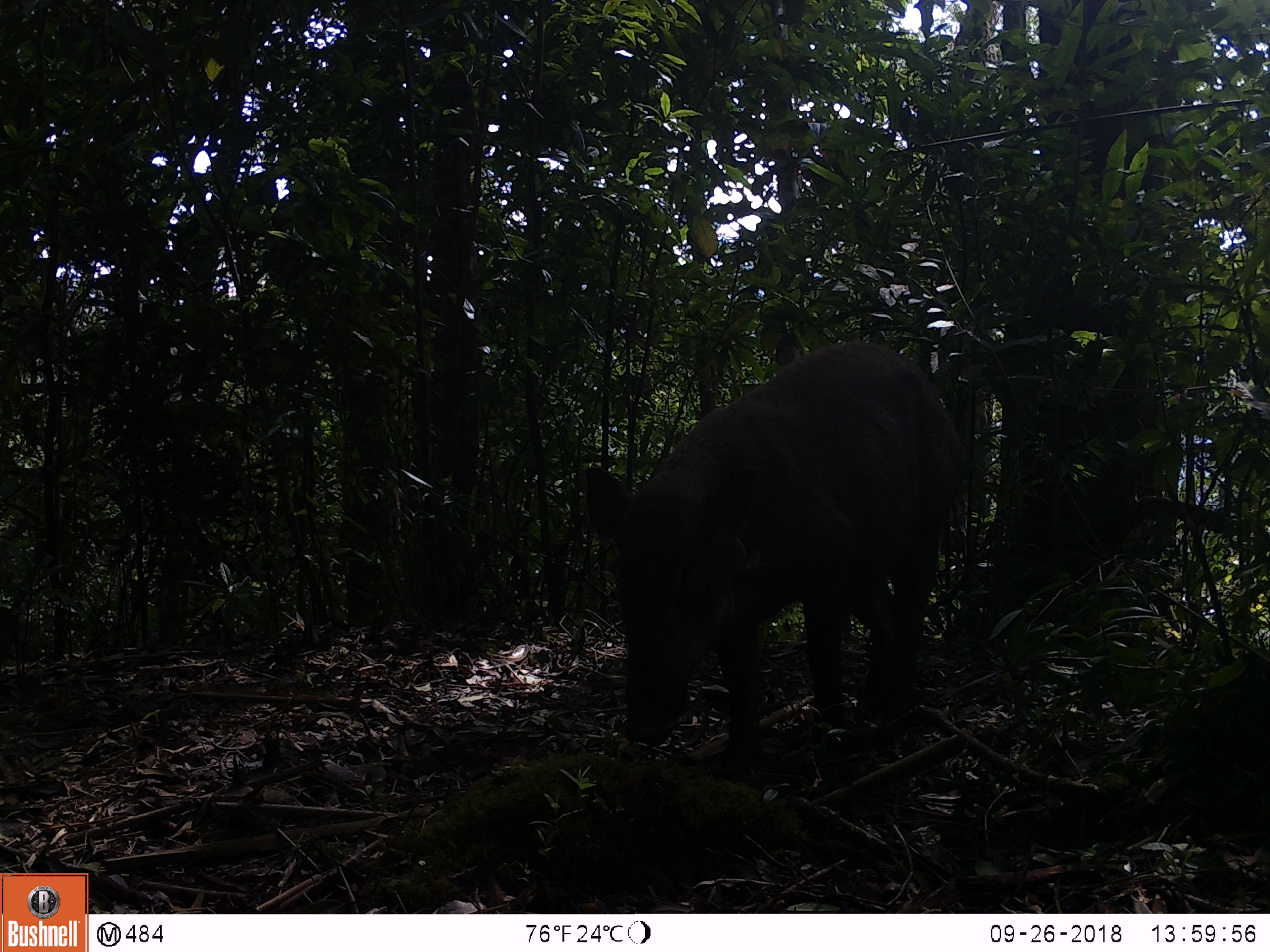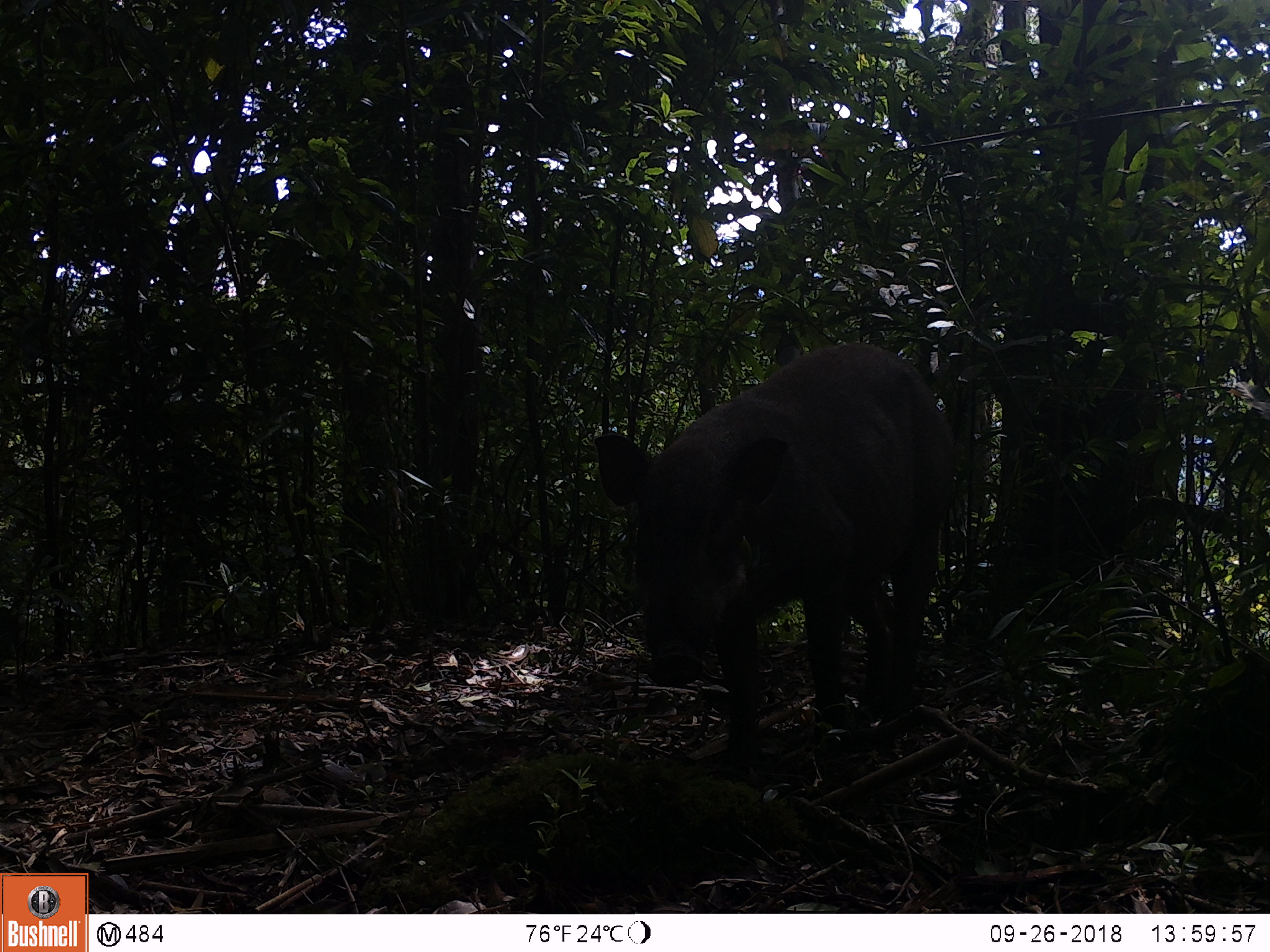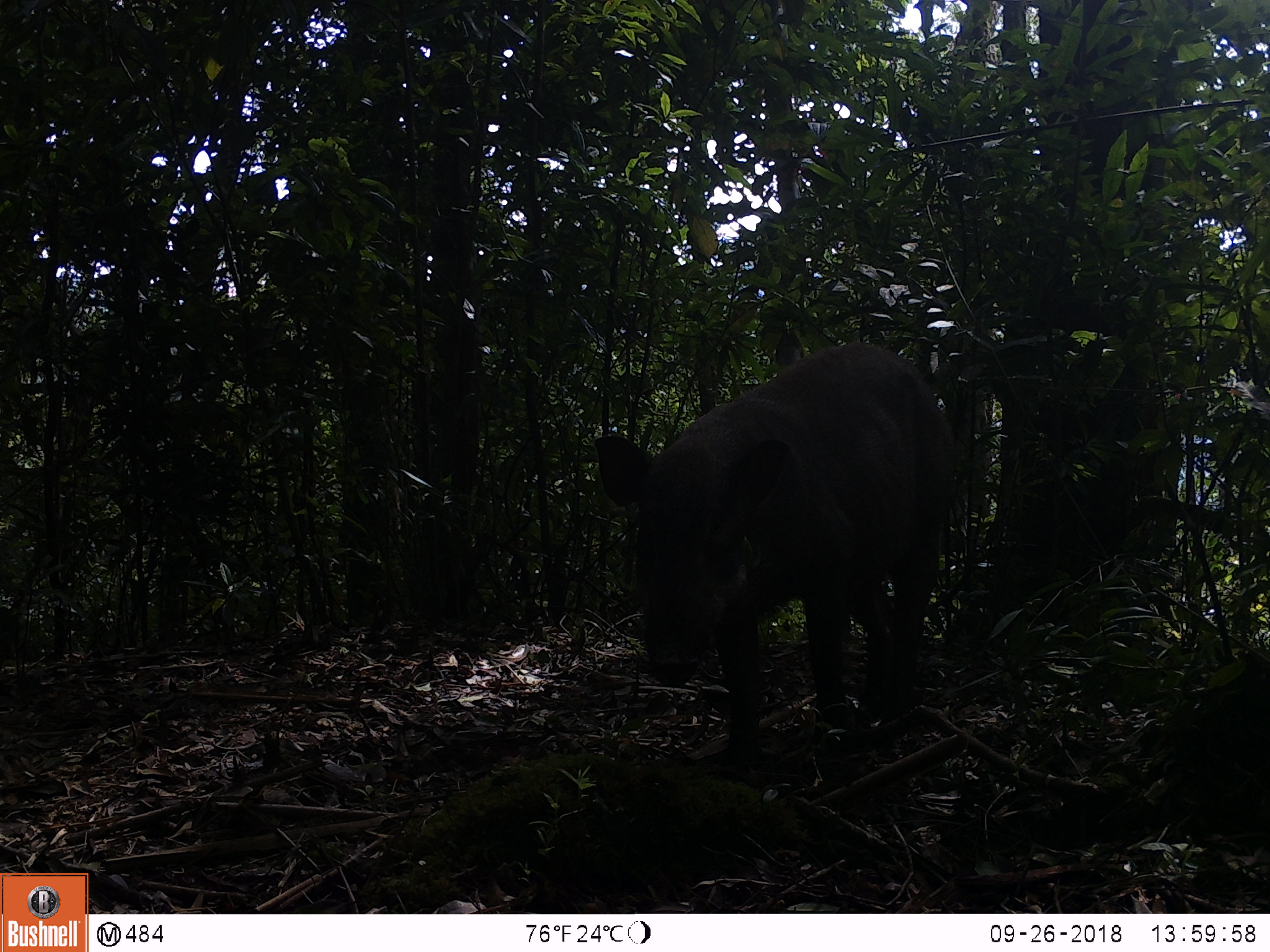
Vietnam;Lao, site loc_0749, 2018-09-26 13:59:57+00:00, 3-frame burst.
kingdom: Animalia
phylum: Chordata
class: Mammalia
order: Artiodactyla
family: Suidae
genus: Sus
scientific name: Sus scrofa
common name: eurasian wild pig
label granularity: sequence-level